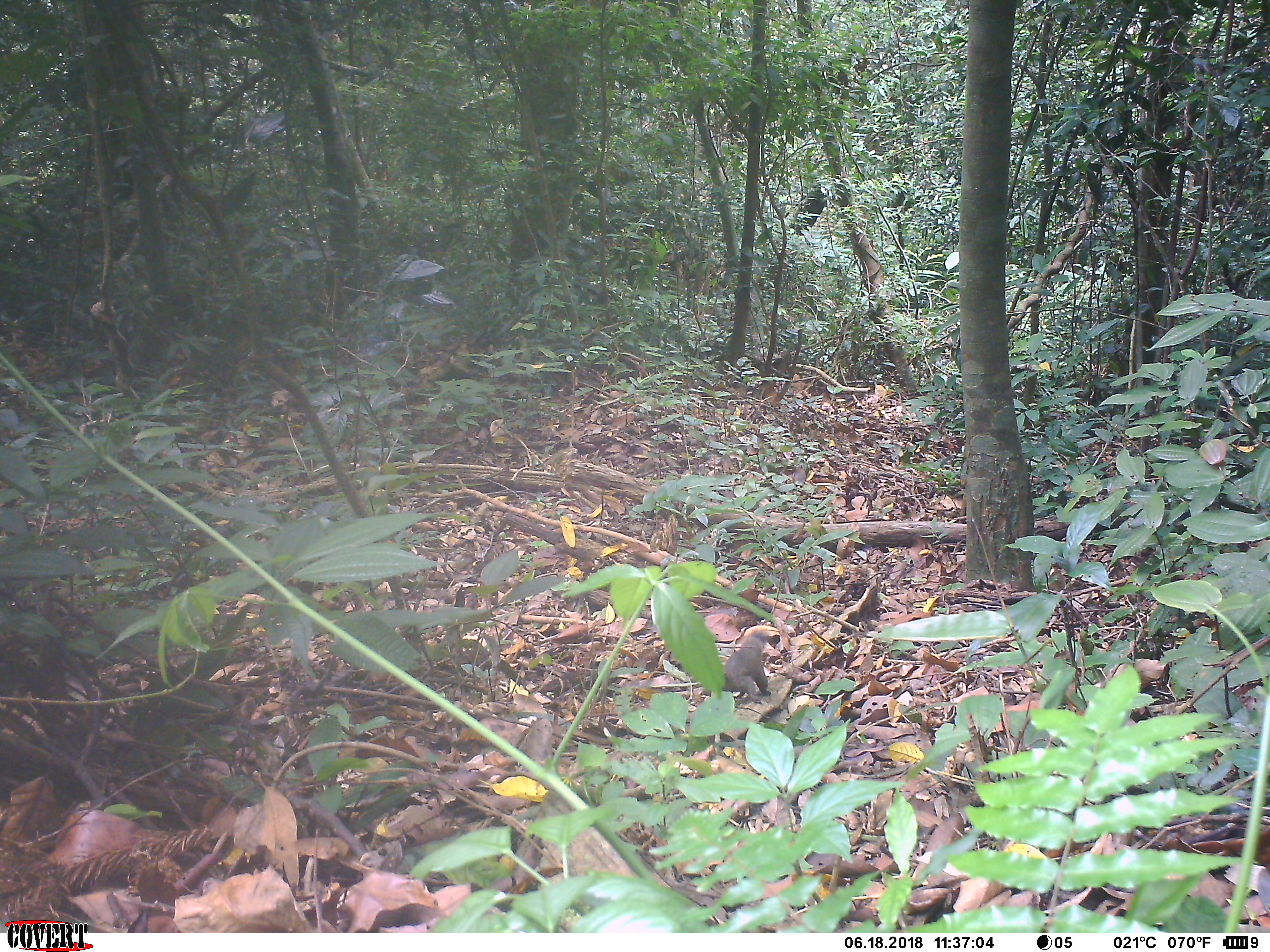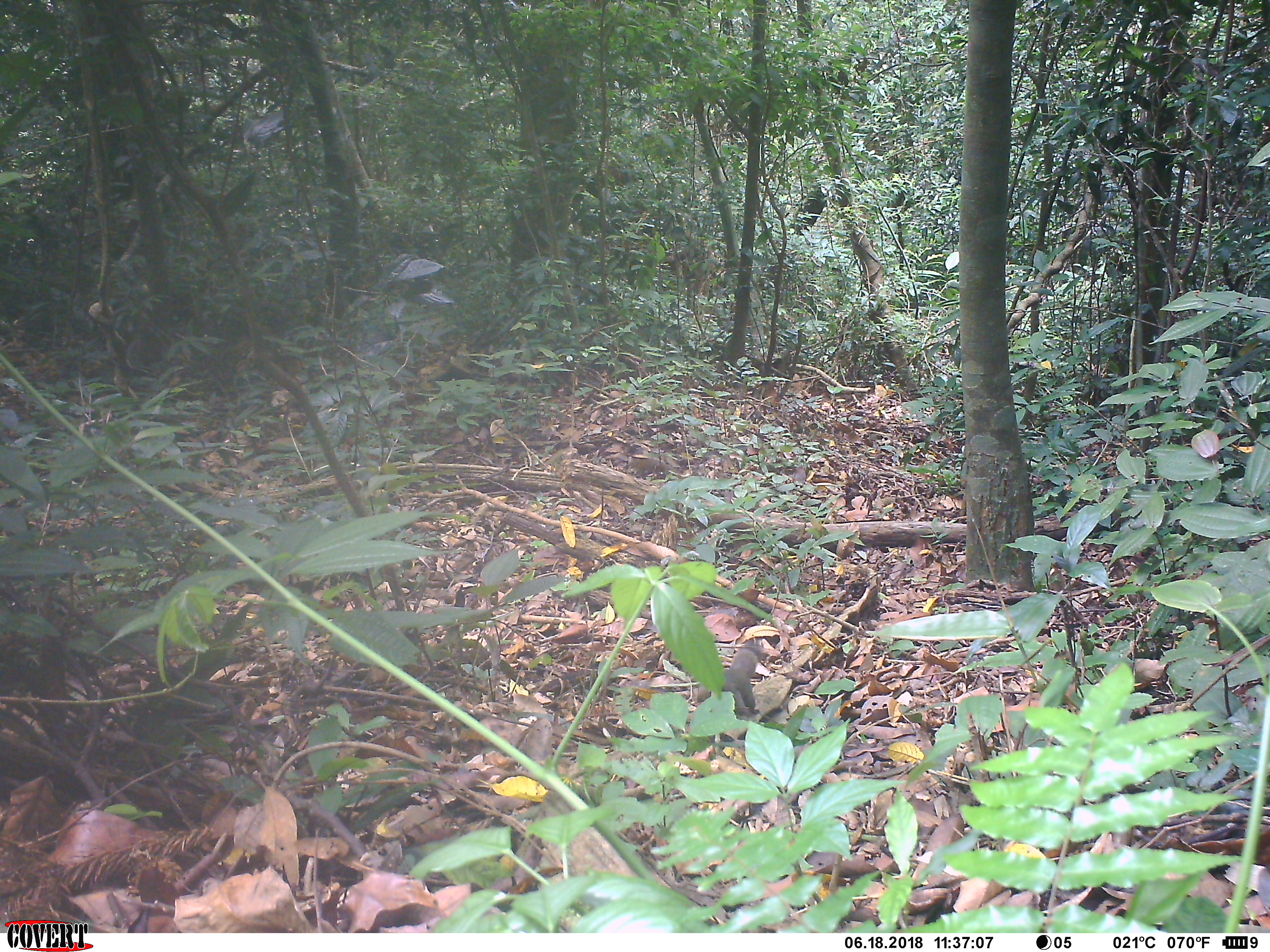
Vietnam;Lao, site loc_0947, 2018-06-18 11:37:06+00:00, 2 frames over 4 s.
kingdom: Animalia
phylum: Chordata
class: Mammalia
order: Rodentia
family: Sciuridae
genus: Sciurus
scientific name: Sciurus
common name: squirrel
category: unidentified squirrel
Unidentified squirrel (squirrel) (Sciurus). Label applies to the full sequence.